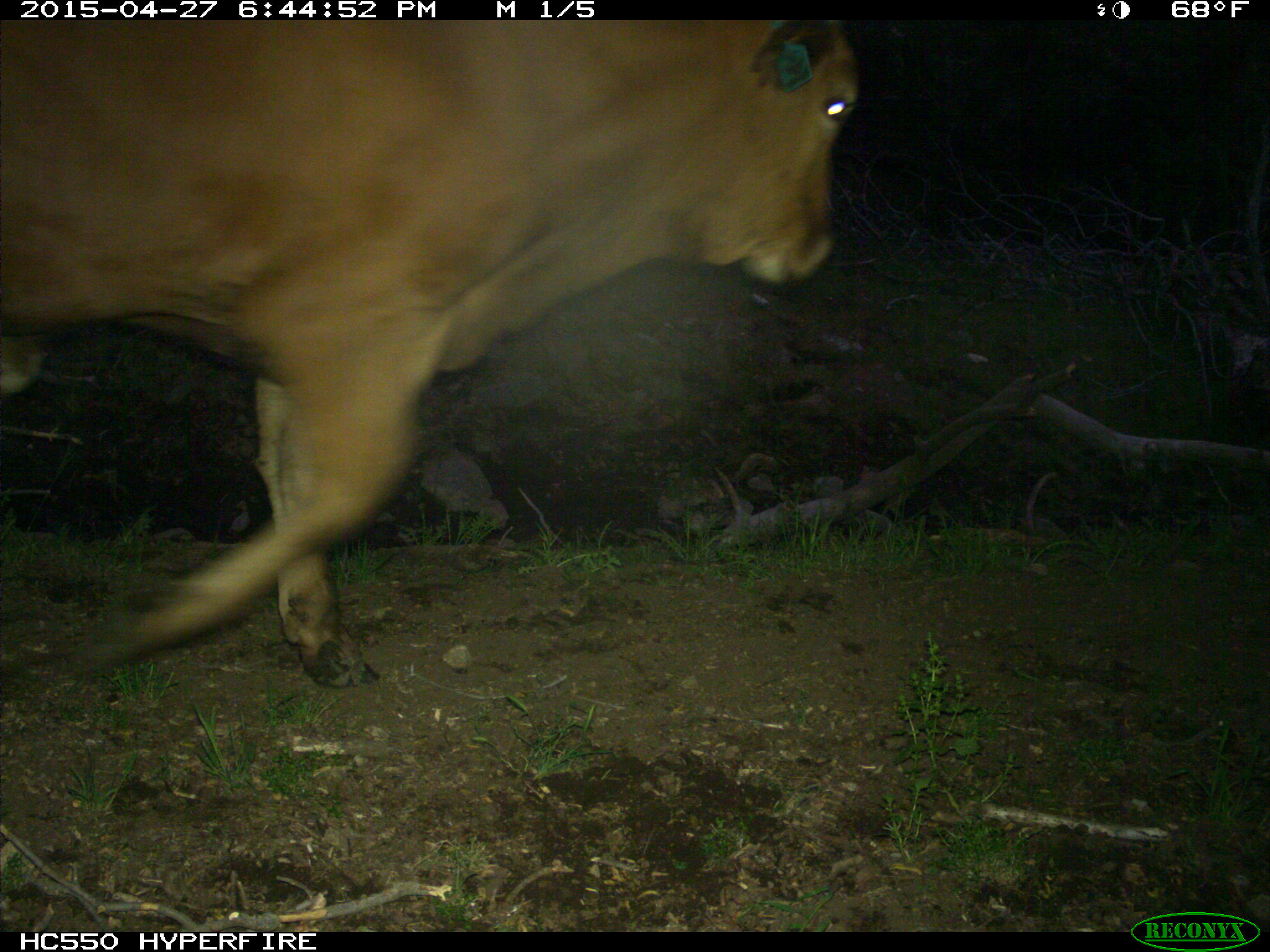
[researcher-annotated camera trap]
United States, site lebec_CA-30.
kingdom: Animalia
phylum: Chordata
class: Mammalia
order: Artiodactyla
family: Bovidae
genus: Bos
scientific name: Bos taurus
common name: domestic cow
Bos taurus (domestic cow).